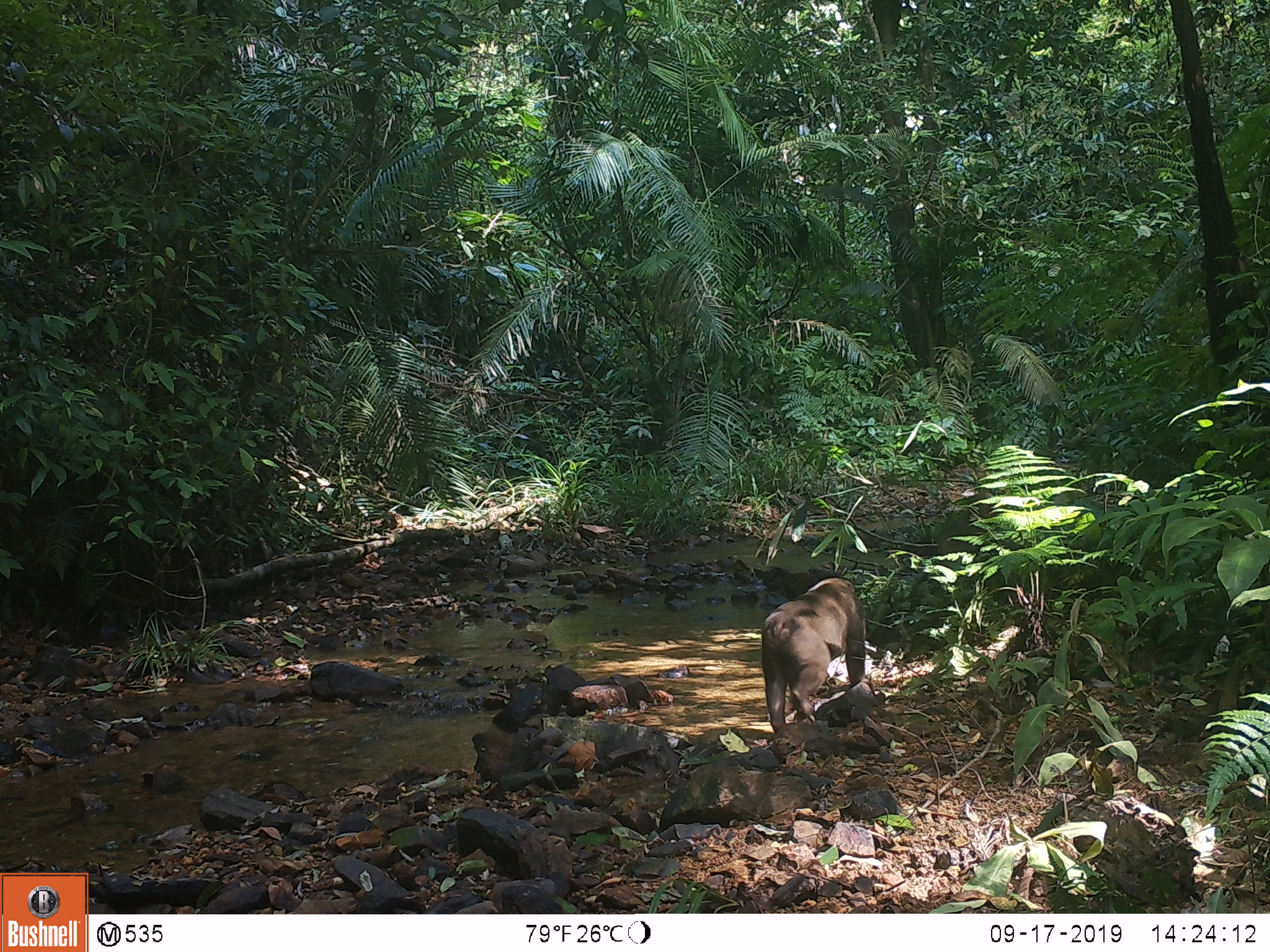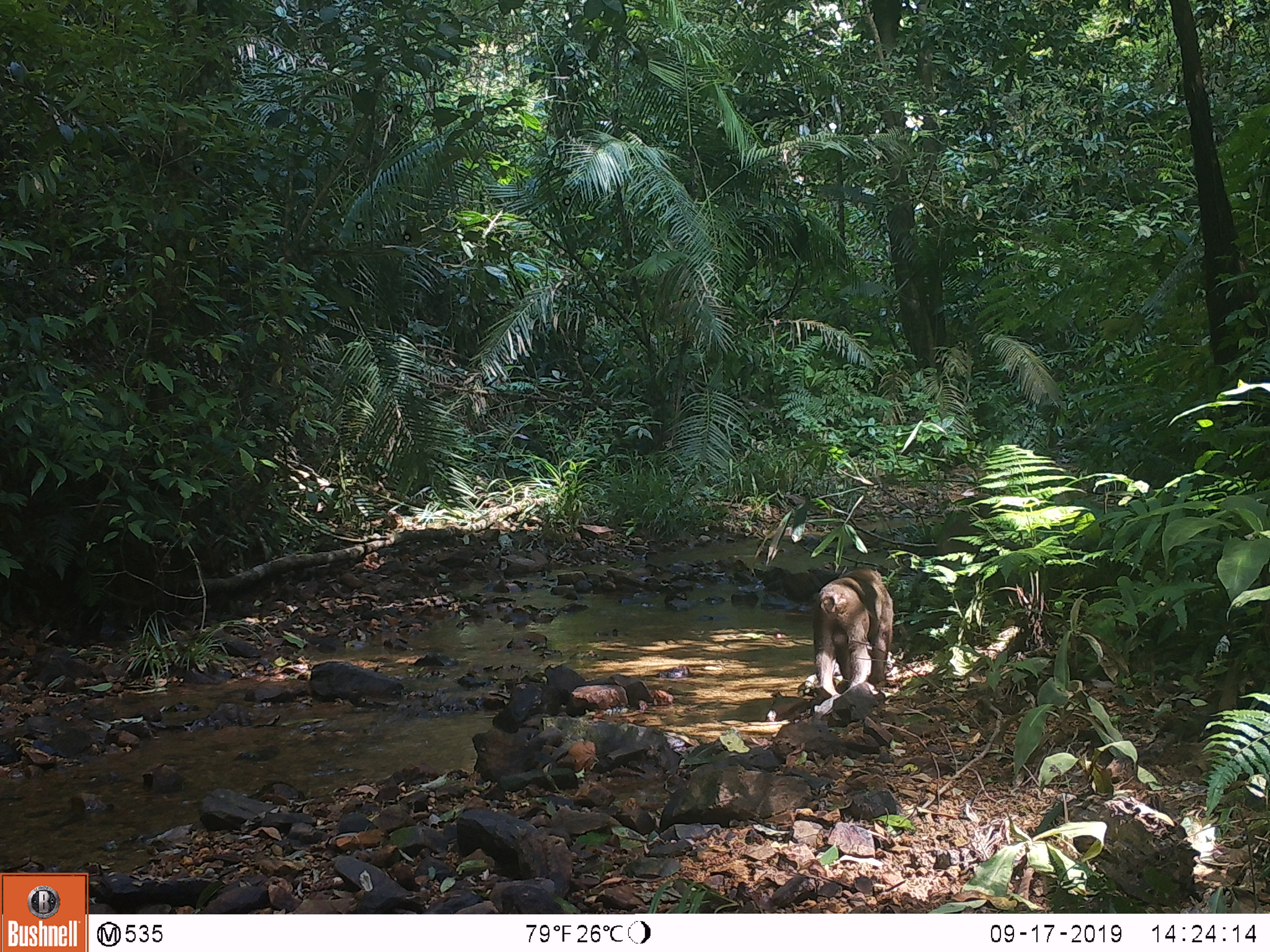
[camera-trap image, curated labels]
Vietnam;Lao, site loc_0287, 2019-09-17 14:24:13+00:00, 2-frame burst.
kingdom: Animalia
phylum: Chordata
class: Mammalia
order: Primates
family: Cercopithecidae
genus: Macaca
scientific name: Macaca arctoides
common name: stump-tailed macaque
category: stump tailed macaque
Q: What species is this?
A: Stump tailed macaque (stump-tailed macaque) (Macaca arctoides).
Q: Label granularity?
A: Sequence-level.